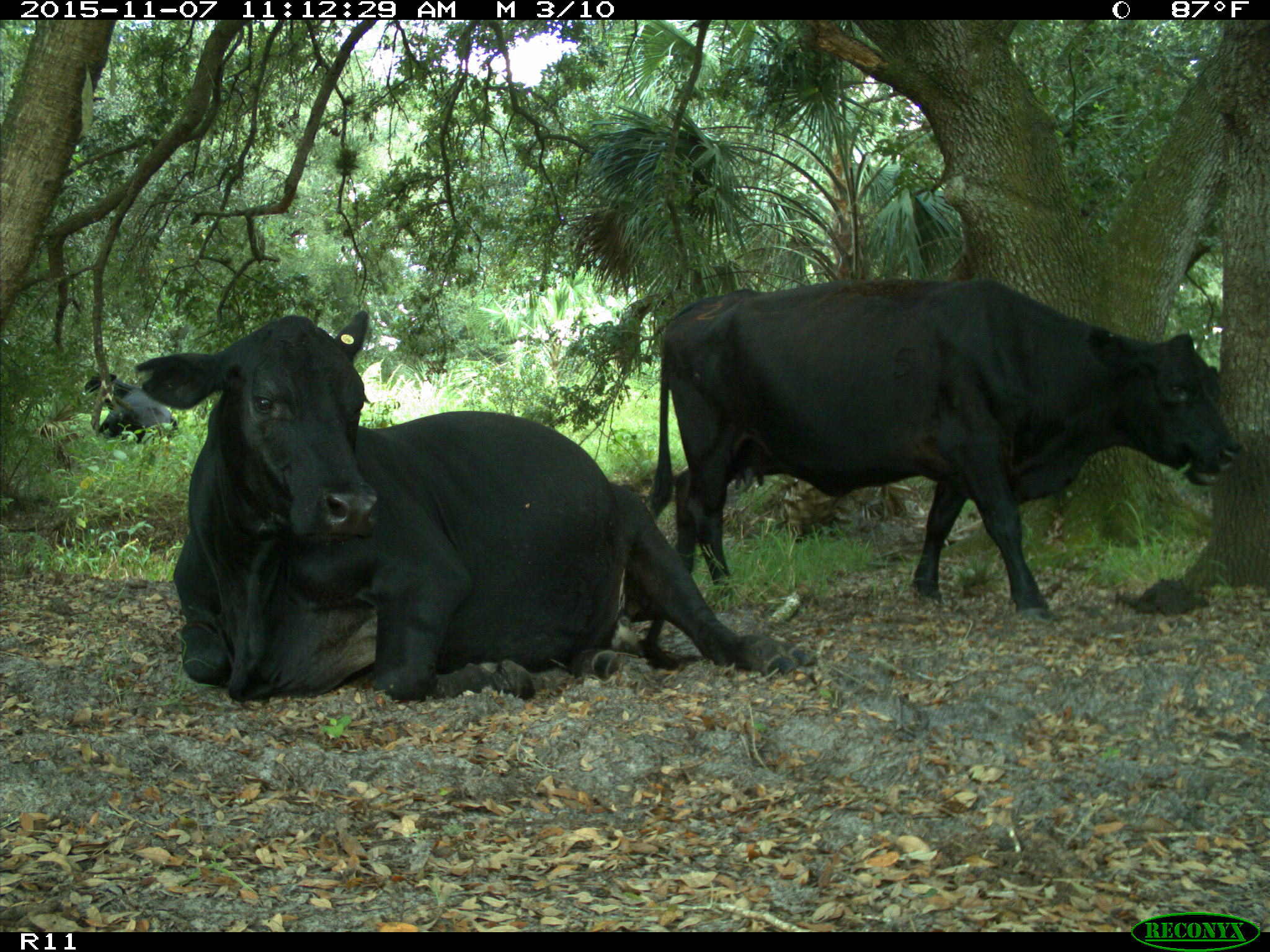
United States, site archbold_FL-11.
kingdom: Animalia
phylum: Chordata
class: Mammalia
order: Artiodactyla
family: Bovidae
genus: Bos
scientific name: Bos taurus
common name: domestic cow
Bos taurus (domestic cow).